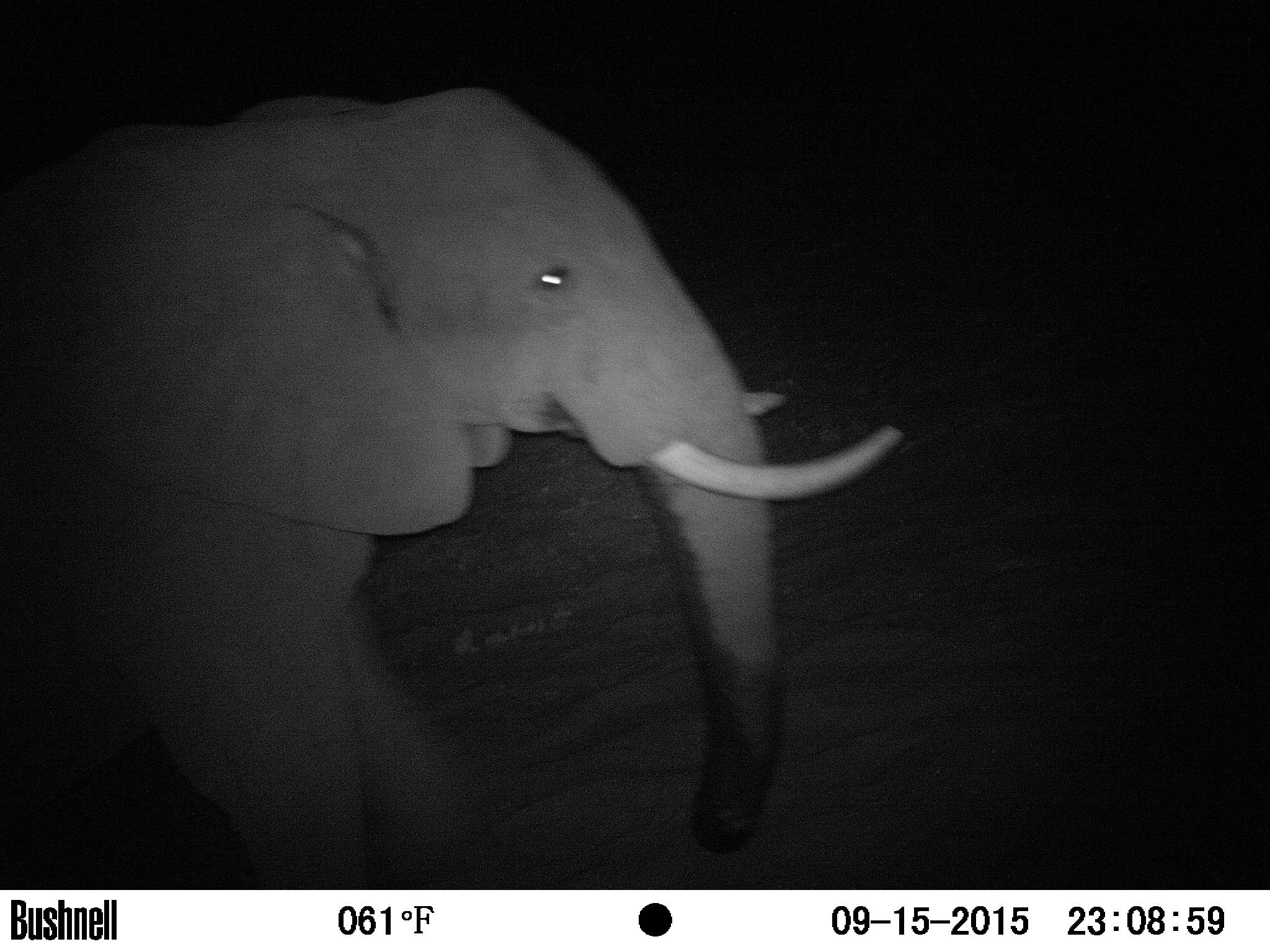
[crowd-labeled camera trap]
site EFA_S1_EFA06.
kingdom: Animalia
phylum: Chordata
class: Mammalia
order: Proboscidea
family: Elephantidae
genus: Loxodonta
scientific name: Loxodonta africana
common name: african bush elephant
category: elephant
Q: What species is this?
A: Elephant (african bush elephant) (Loxodonta africana).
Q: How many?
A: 1.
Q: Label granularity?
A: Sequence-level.